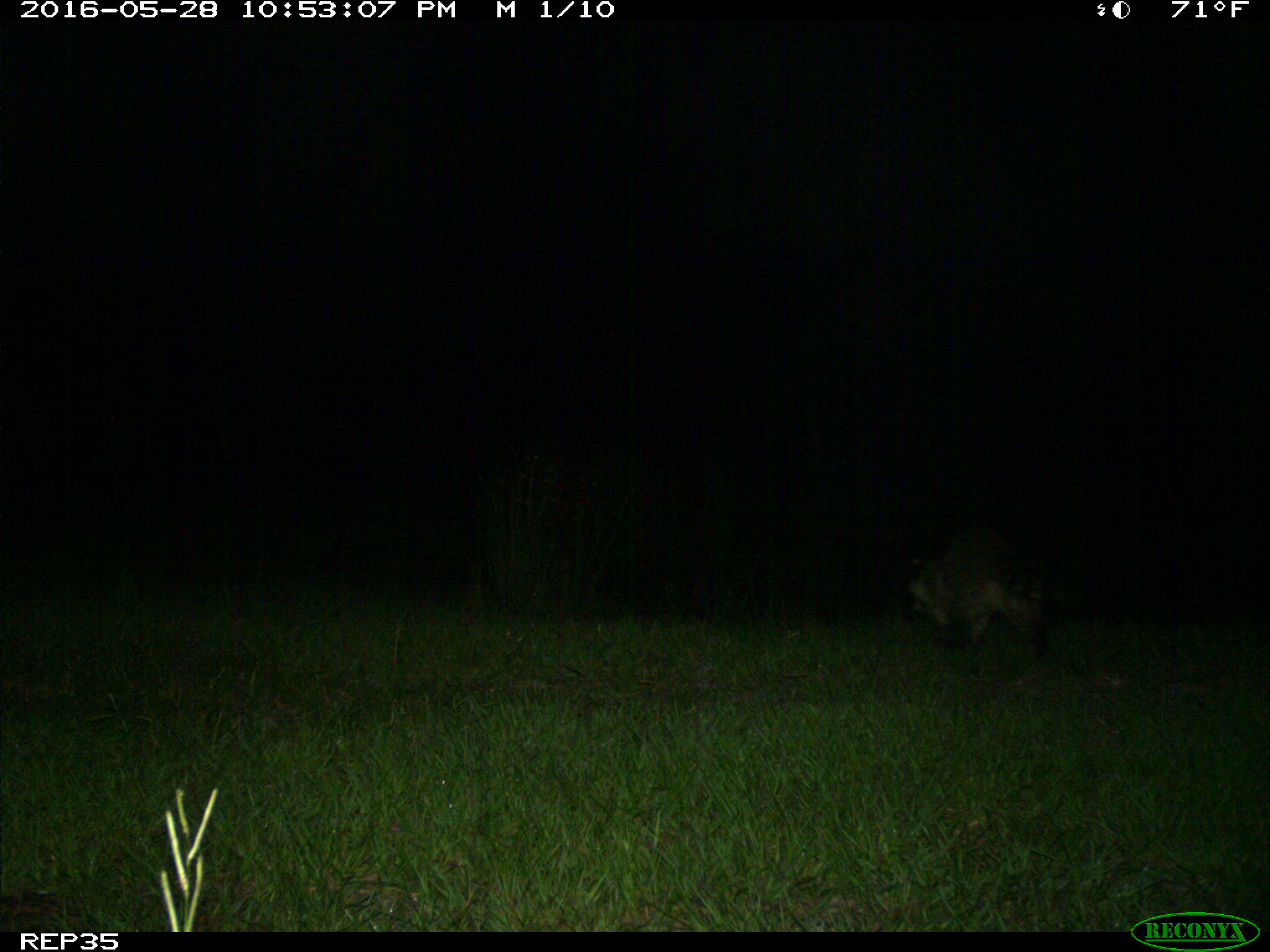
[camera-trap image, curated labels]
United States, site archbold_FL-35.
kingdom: Animalia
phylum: Chordata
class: Mammalia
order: Carnivora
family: Procyonidae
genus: Procyon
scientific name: Procyon lotor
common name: common raccoon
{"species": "Procyon lotor (common raccoon)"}